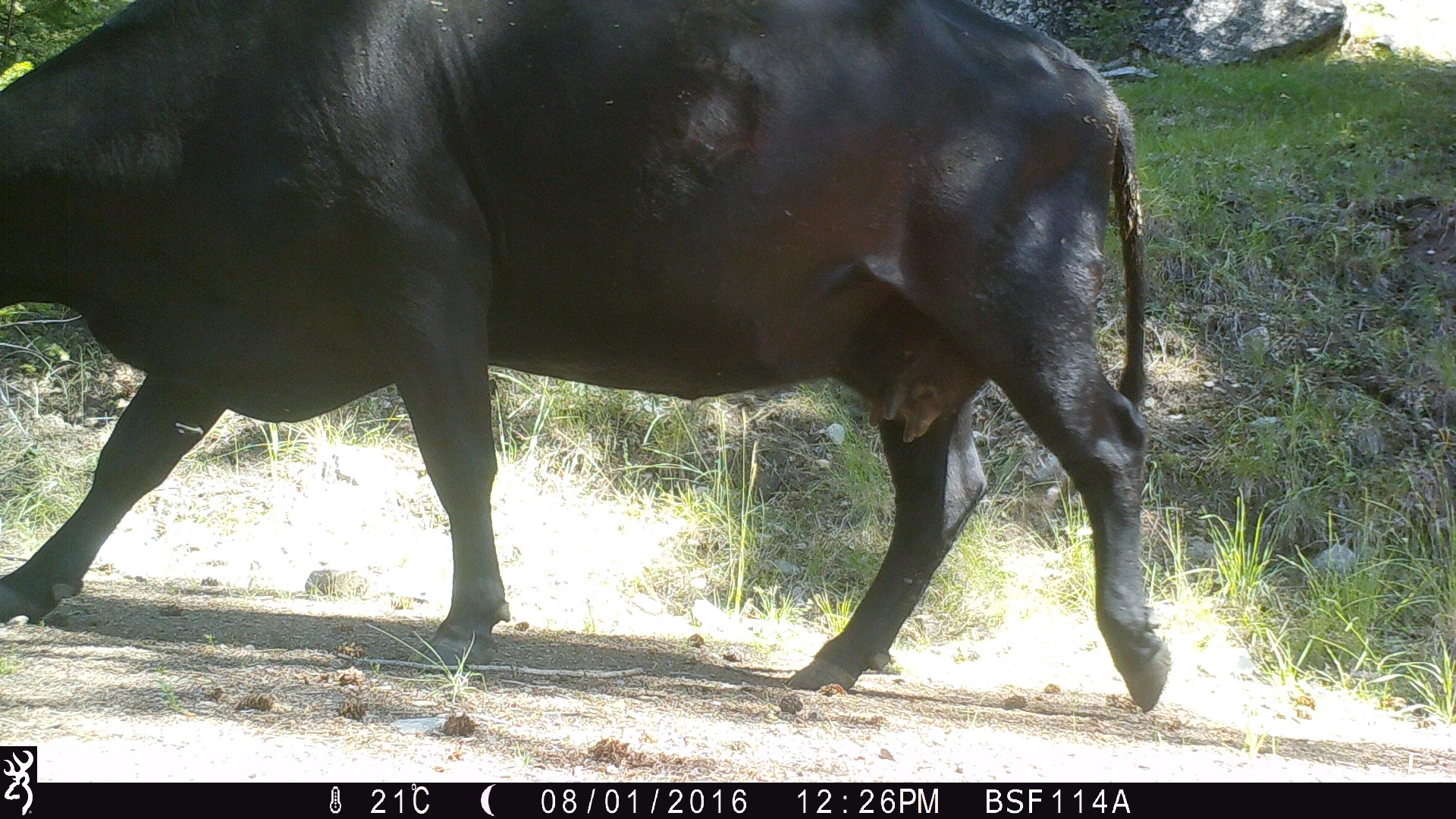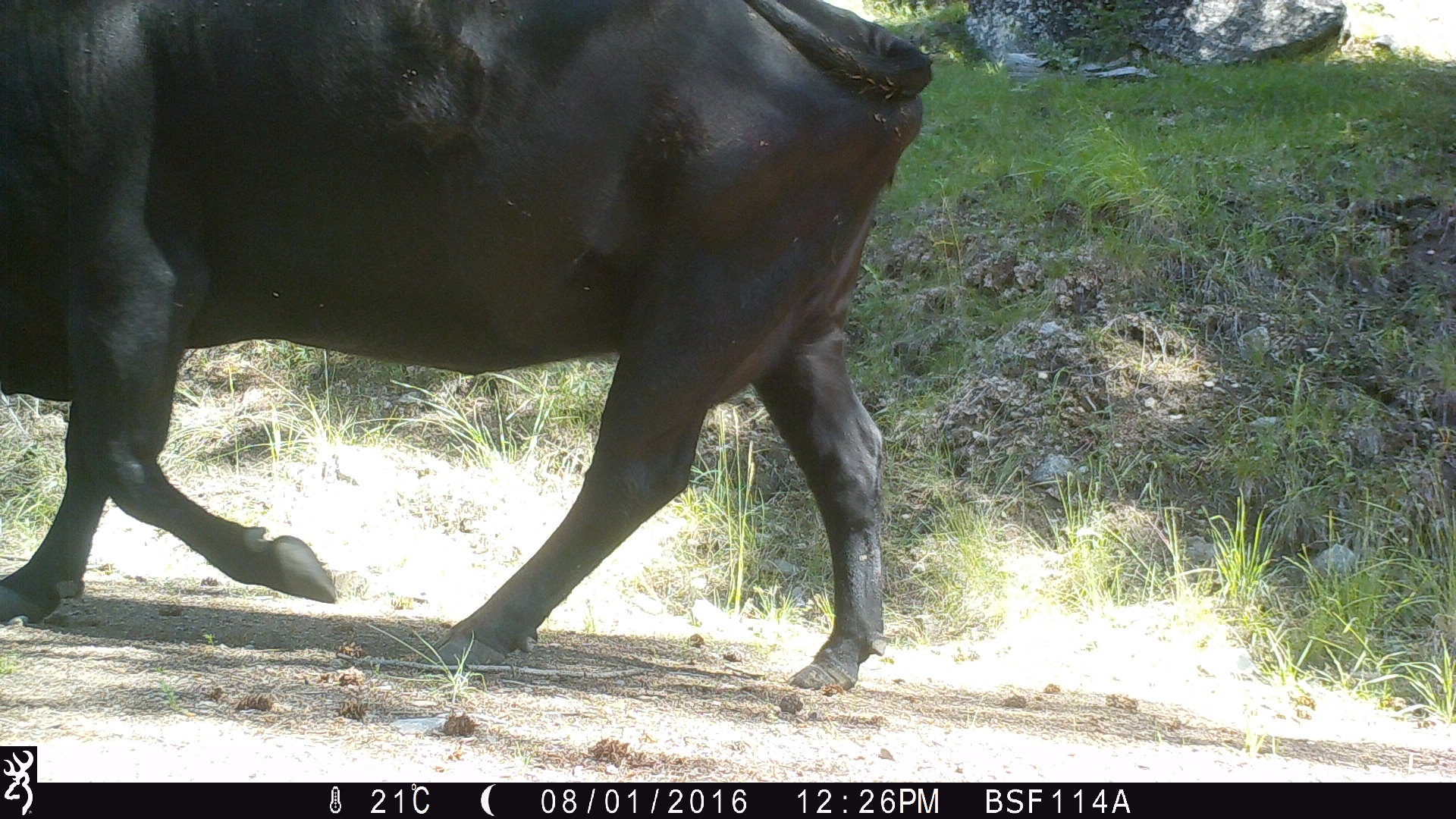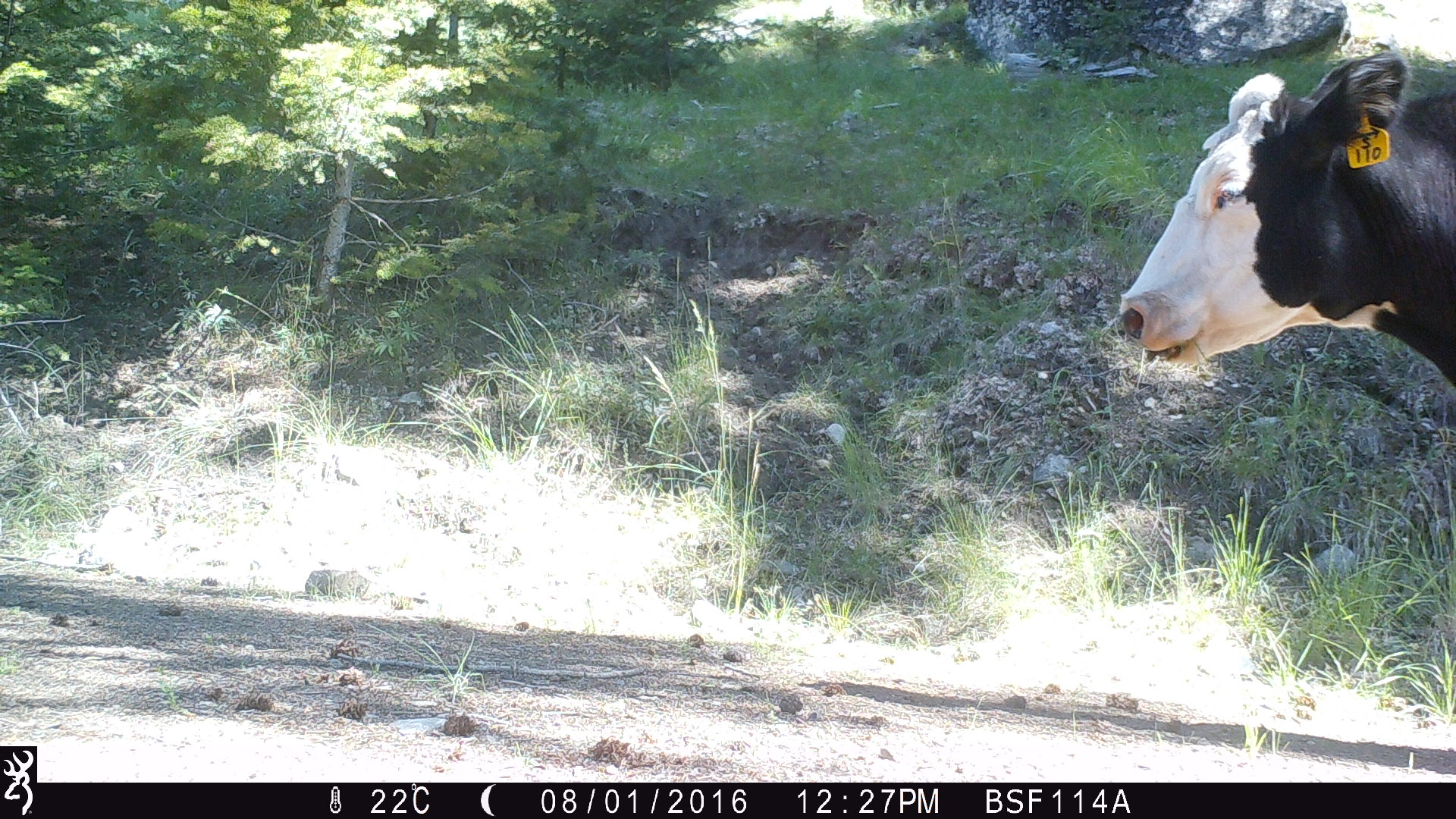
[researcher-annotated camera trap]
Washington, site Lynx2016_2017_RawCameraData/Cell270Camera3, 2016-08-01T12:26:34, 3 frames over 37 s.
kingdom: Animalia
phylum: Chordata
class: Mammalia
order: Artiodactyla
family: Bovidae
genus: Bos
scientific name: Bos taurus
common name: domestic cattle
Domestic cattle (Bos taurus). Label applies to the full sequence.